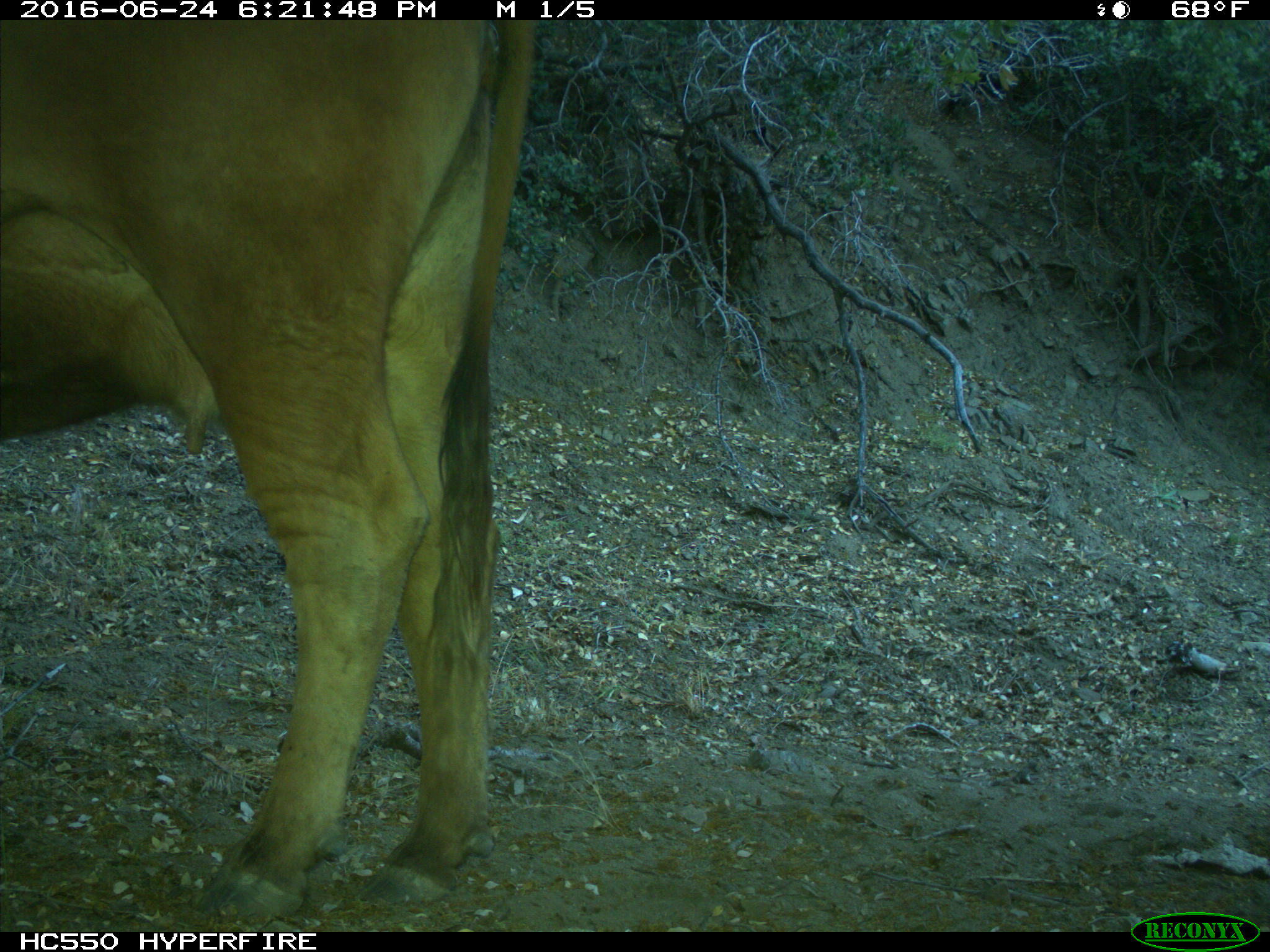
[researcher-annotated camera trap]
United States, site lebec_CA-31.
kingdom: Animalia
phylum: Chordata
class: Mammalia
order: Artiodactyla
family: Bovidae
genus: Bos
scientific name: Bos taurus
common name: domestic cow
Bos taurus (domestic cow).